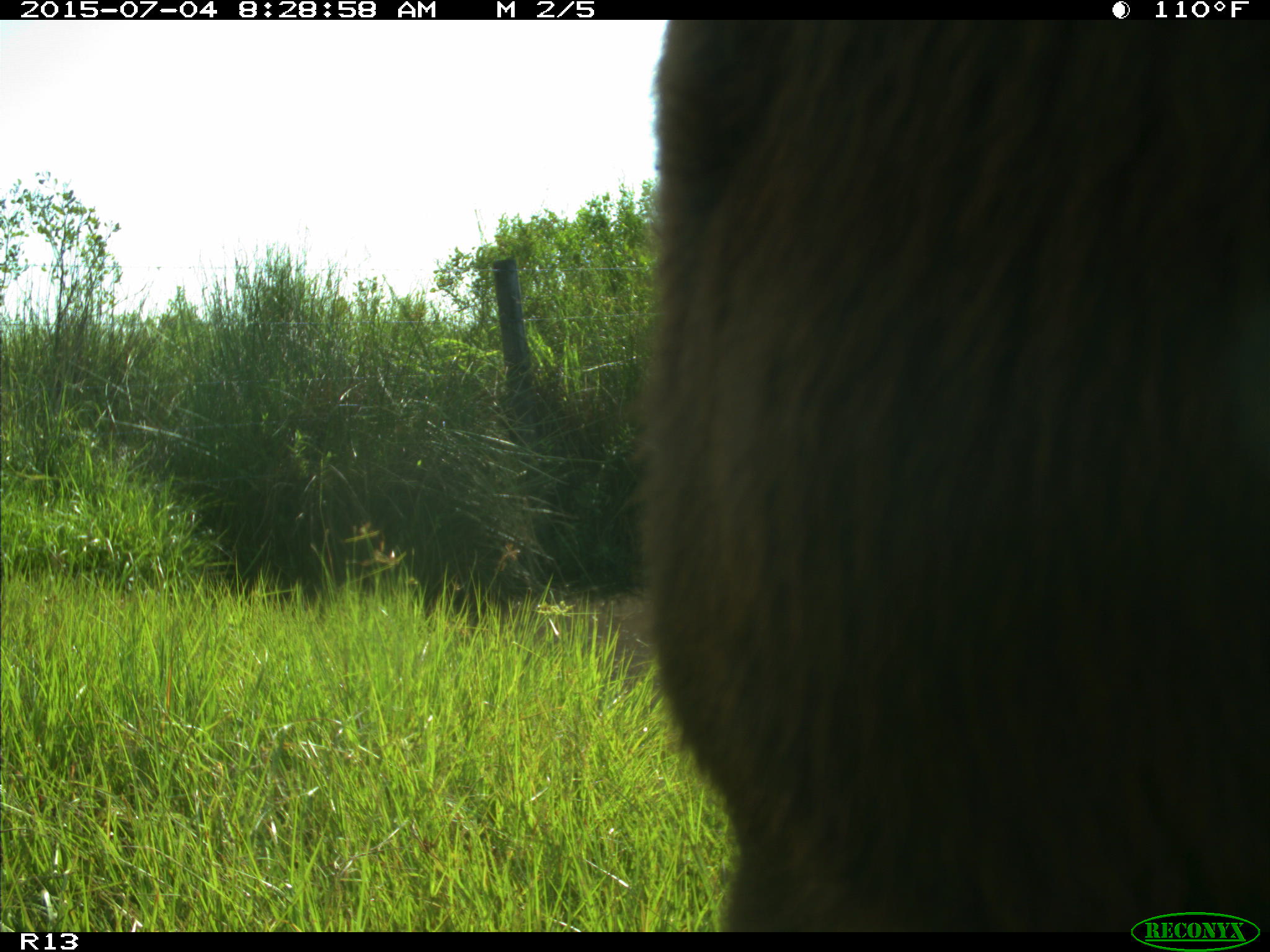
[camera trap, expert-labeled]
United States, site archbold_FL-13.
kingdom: Animalia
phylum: Chordata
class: Mammalia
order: Artiodactyla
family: Bovidae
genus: Bos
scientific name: Bos taurus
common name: domestic cow